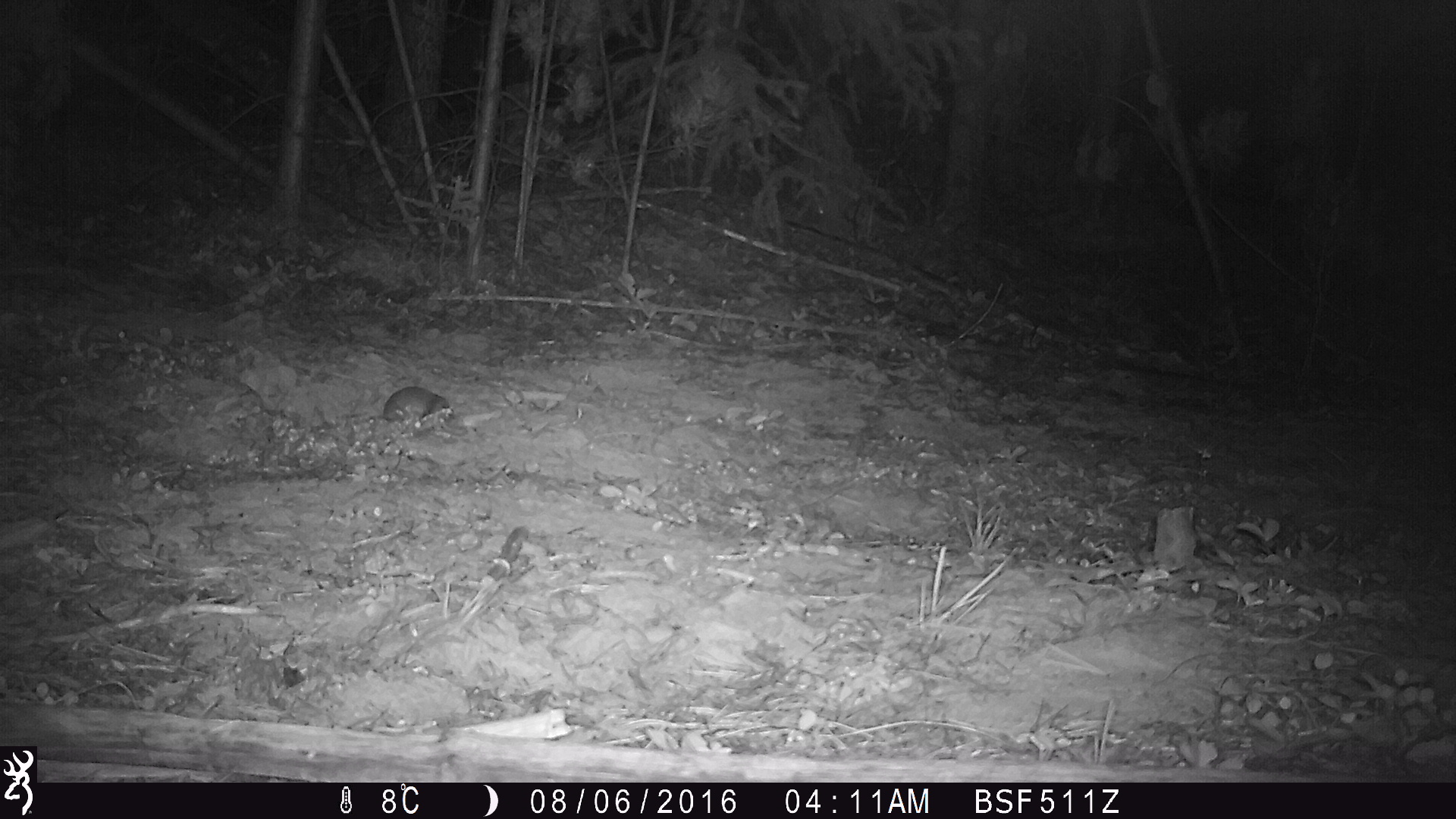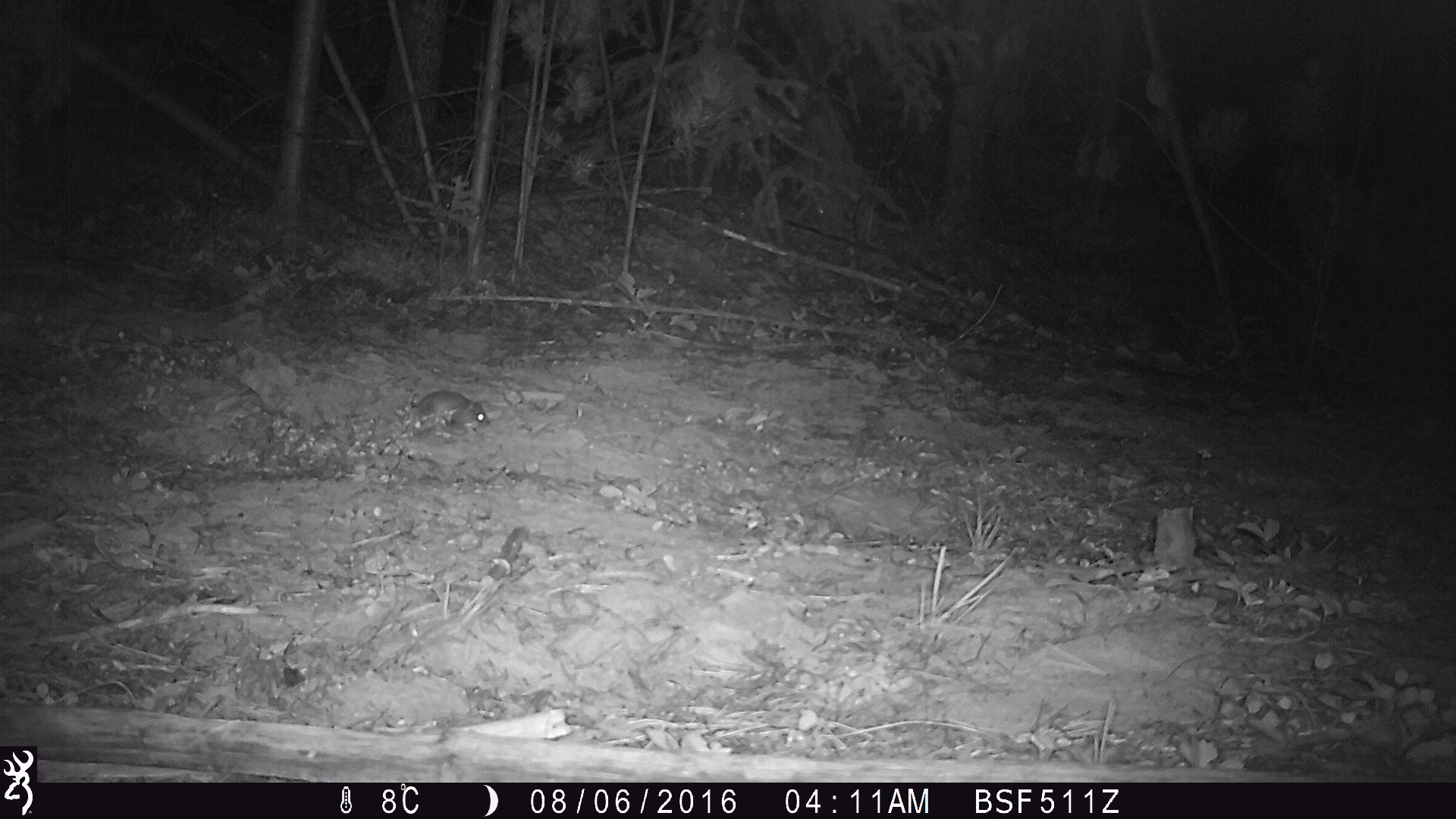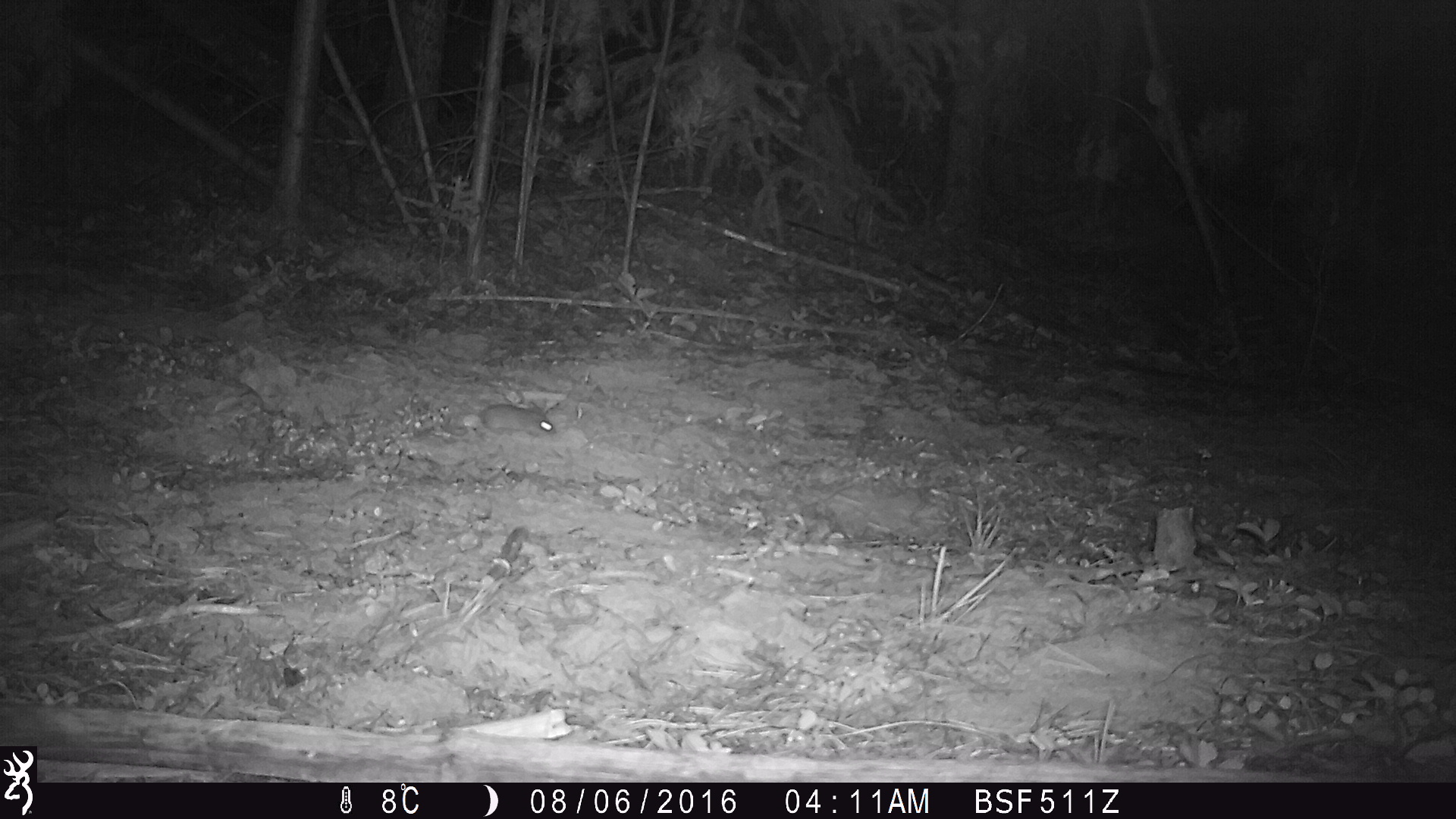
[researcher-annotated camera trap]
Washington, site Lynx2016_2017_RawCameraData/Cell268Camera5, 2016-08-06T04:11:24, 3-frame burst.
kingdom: Animalia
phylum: Chordata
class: Mammalia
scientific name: Mammalia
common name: small mammal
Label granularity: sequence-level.